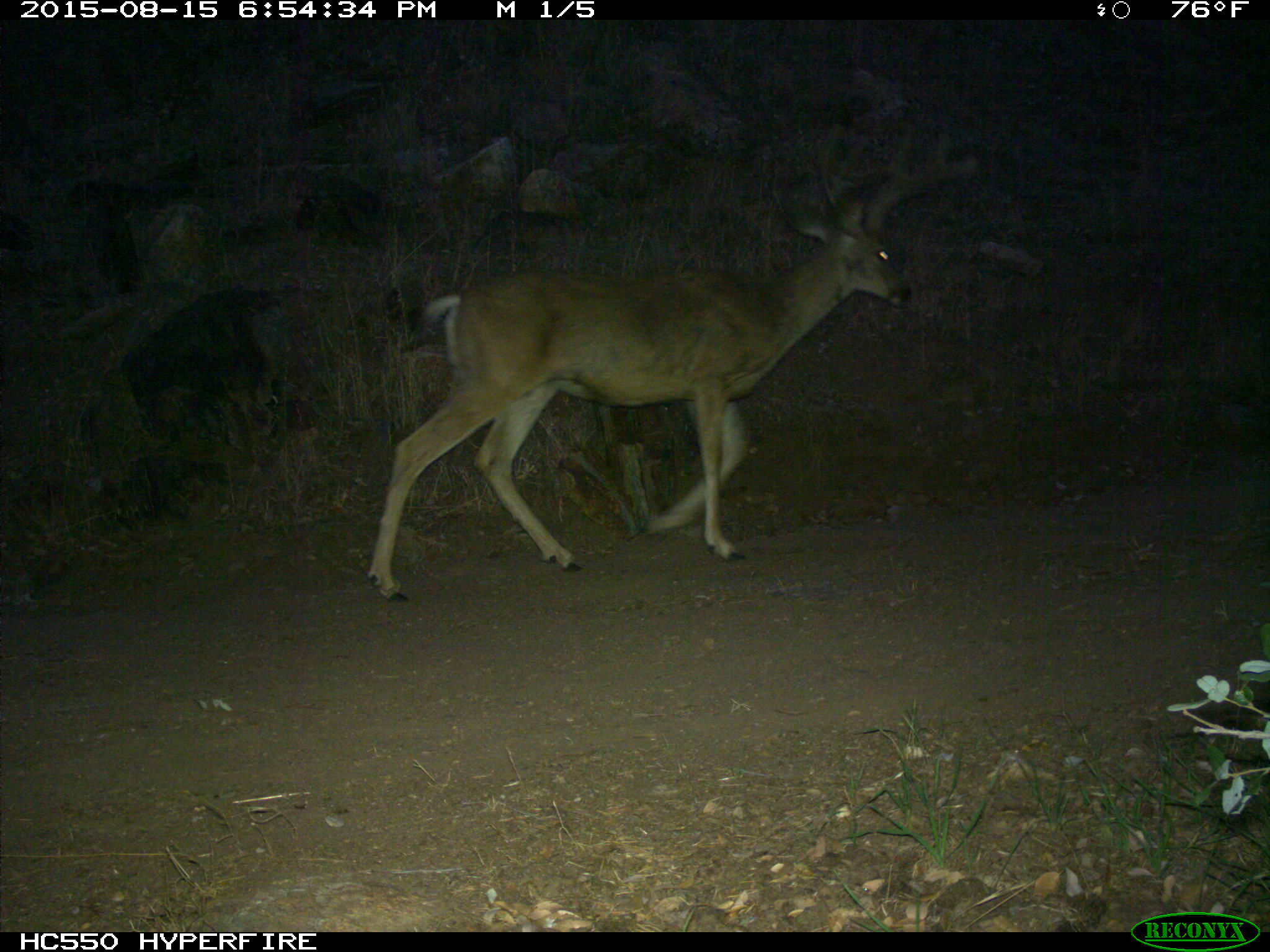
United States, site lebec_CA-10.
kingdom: Animalia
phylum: Chordata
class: Mammalia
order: Artiodactyla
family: Cervidae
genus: Odocoileus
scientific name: Odocoileus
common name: deer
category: unidentified deer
Unidentified deer (deer) (Odocoileus).